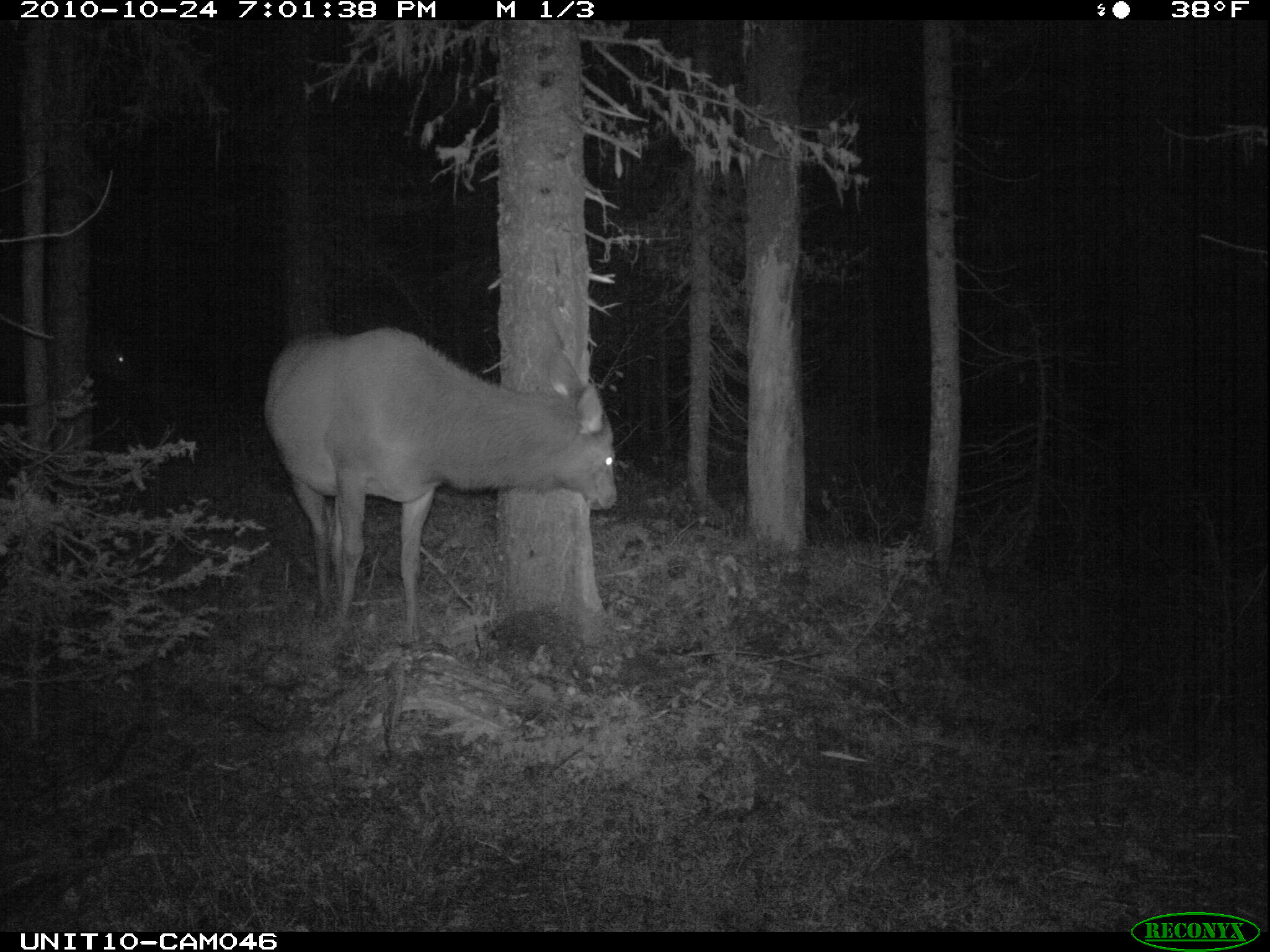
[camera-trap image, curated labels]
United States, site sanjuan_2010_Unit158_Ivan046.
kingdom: Animalia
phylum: Chordata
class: Mammalia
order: Artiodactyla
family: Cervidae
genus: Cervus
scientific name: Cervus elaphus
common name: red deer